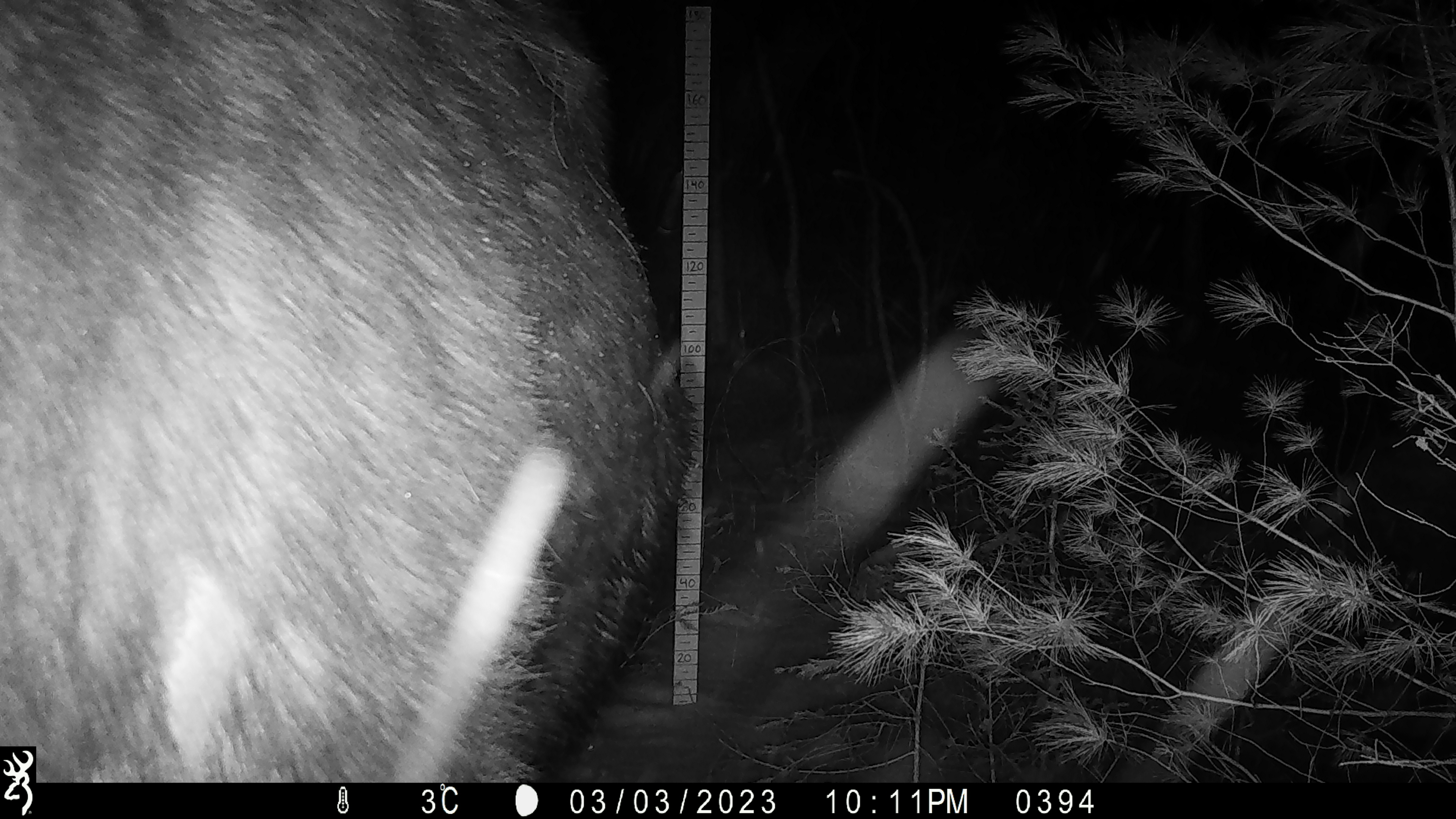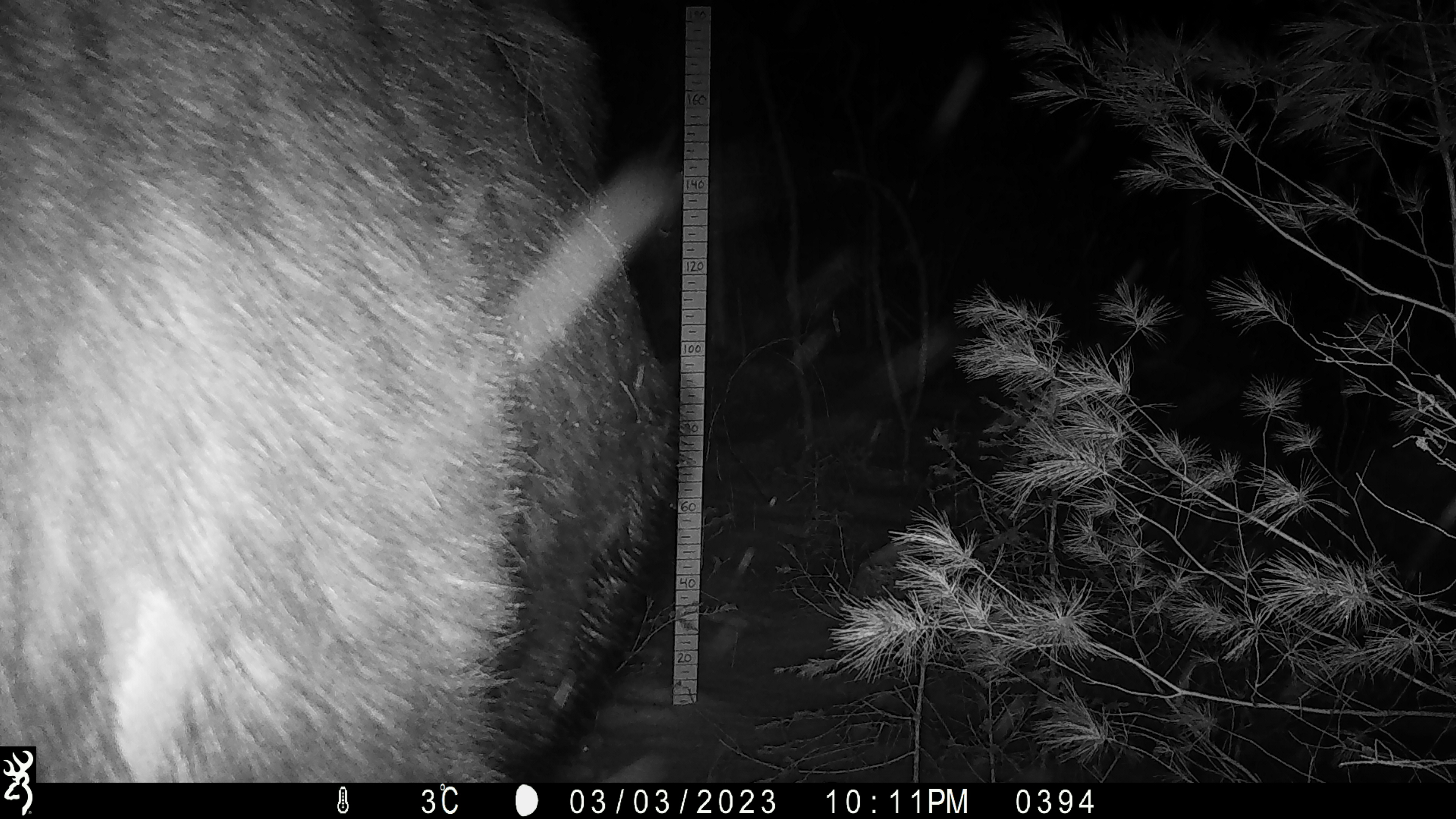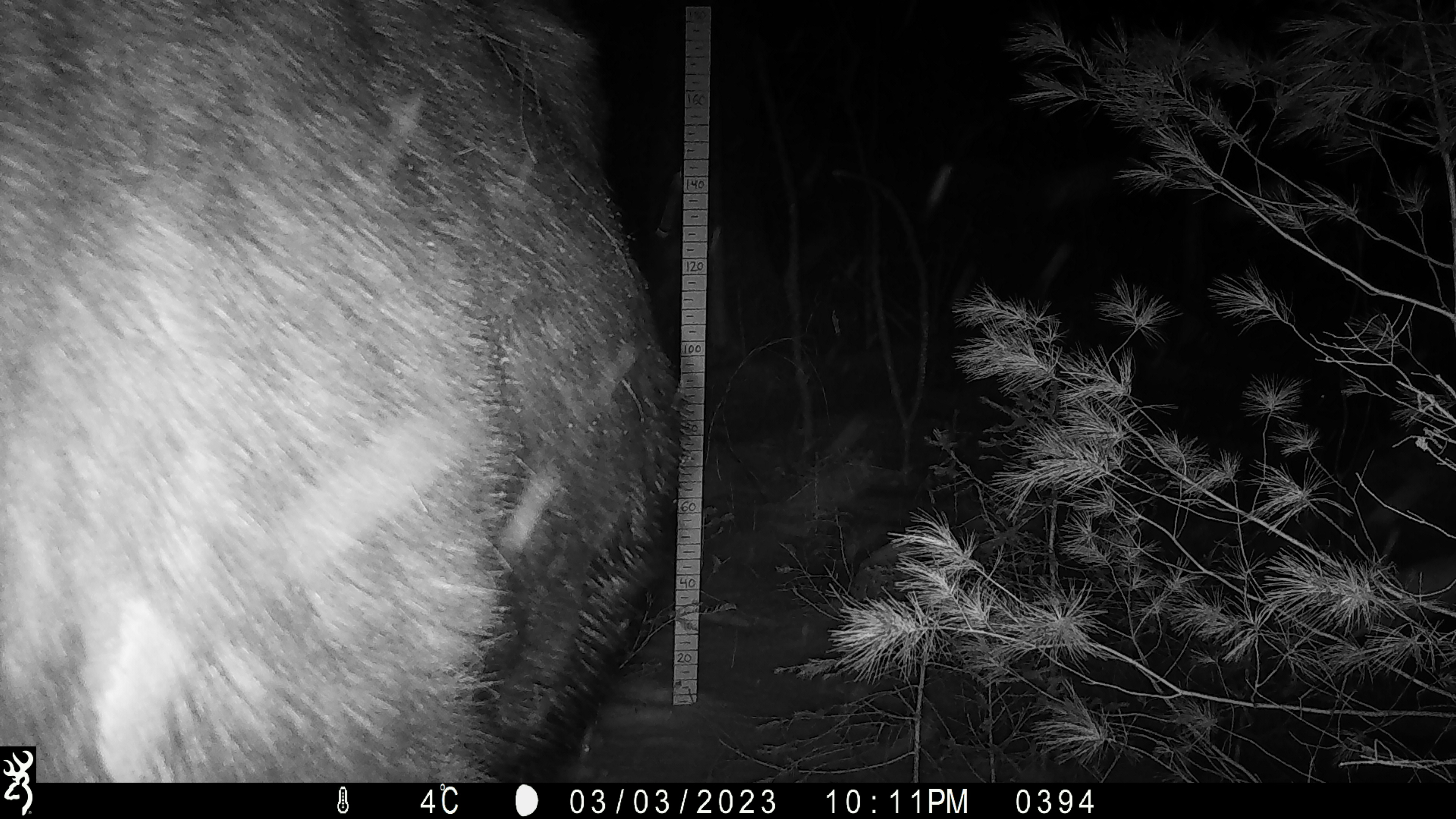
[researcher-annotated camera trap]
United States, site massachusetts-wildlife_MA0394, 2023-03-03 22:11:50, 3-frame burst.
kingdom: Animalia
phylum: Chordata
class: Mammalia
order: Artiodactyla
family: Cervidae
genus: Alces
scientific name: Alces alces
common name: moose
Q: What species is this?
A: Moose (Alces alces).